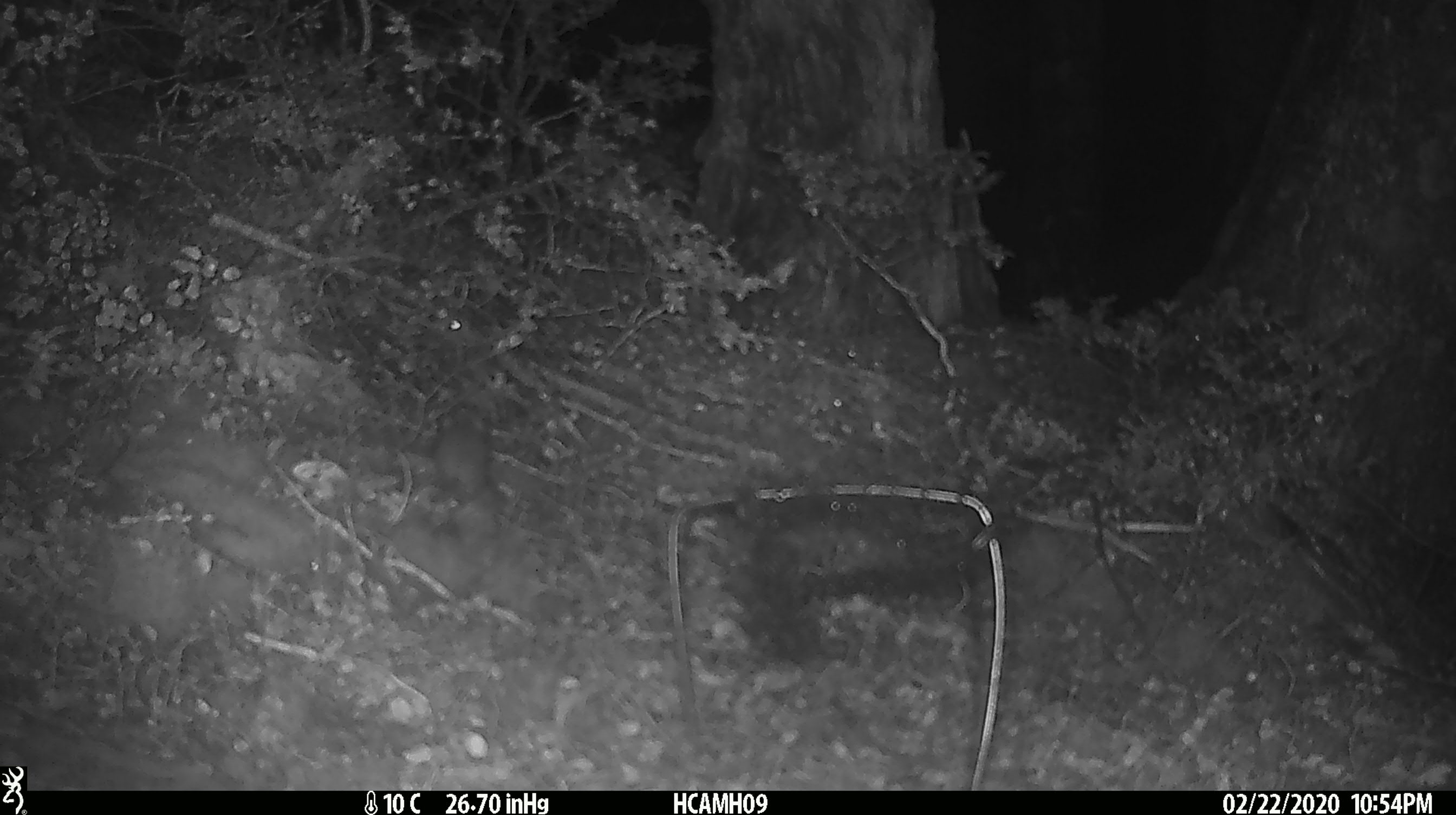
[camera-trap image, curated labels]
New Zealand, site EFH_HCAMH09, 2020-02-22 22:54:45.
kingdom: Animalia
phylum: Chordata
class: Mammalia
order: Rodentia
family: Muridae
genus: Mus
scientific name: Mus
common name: mouse